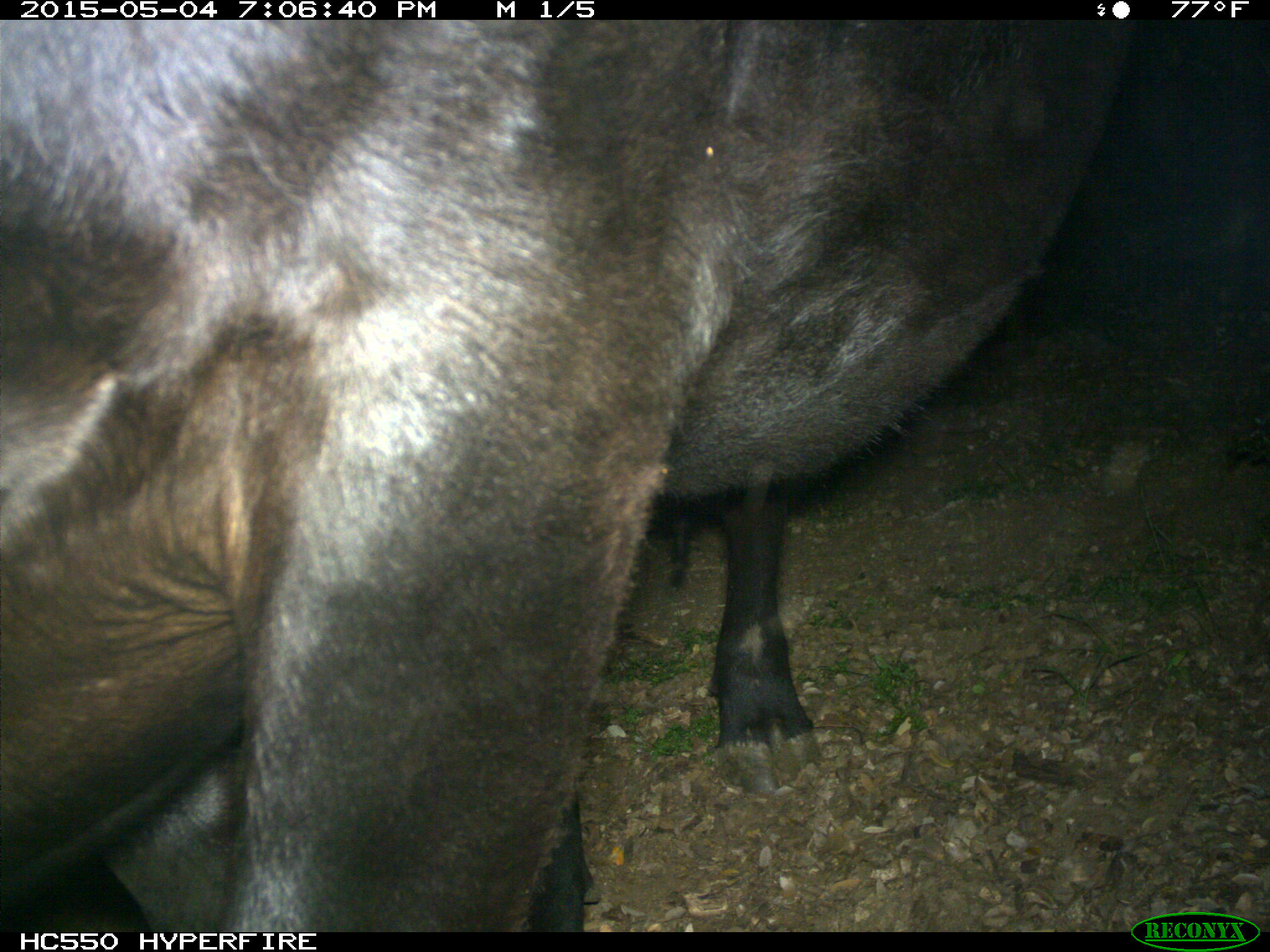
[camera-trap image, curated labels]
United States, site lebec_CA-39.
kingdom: Animalia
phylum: Chordata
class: Mammalia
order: Artiodactyla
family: Bovidae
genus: Bos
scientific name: Bos taurus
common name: domestic cow